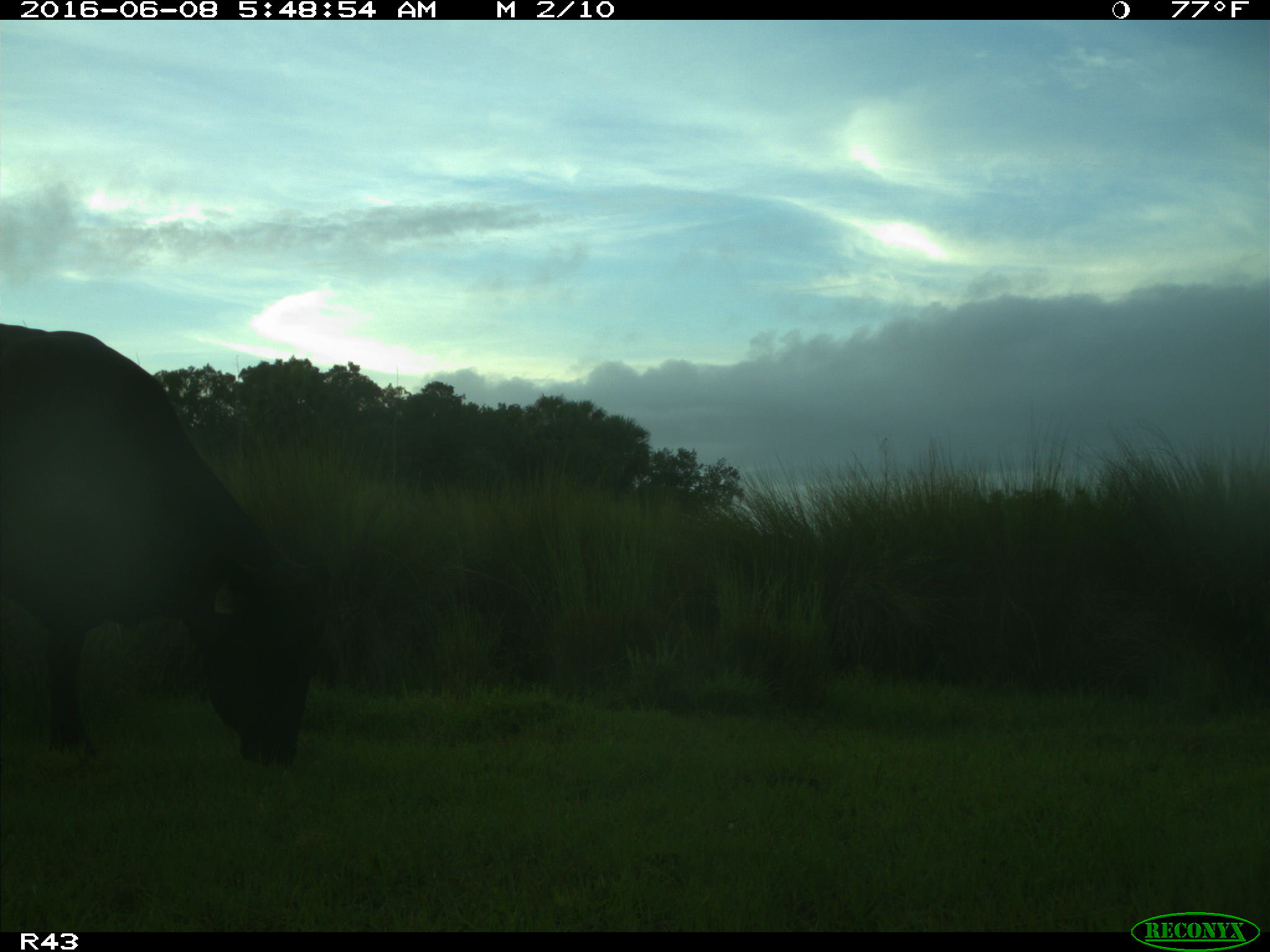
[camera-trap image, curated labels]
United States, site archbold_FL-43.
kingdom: Animalia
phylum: Chordata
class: Mammalia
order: Artiodactyla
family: Bovidae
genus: Bos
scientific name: Bos taurus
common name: domestic cow